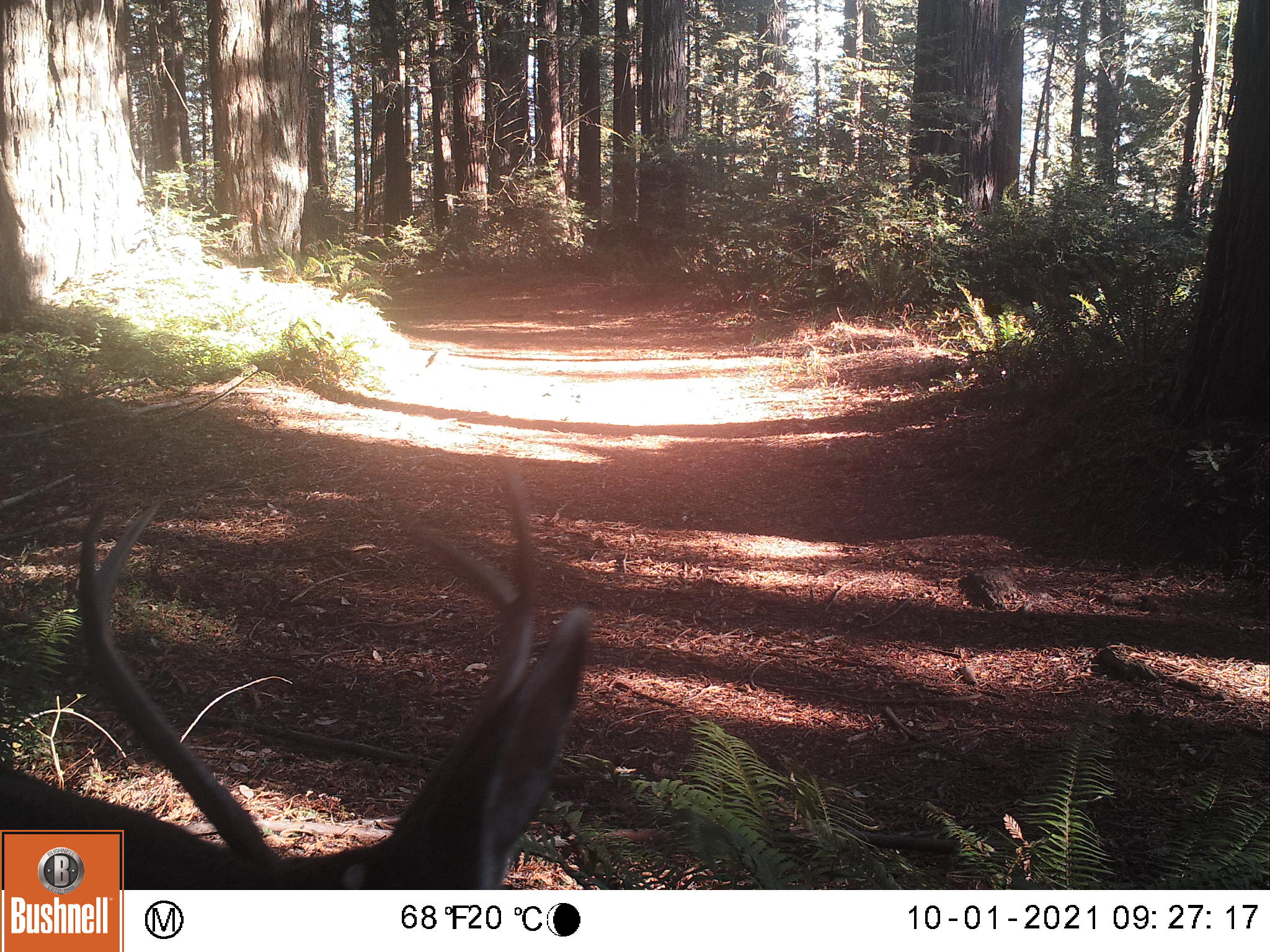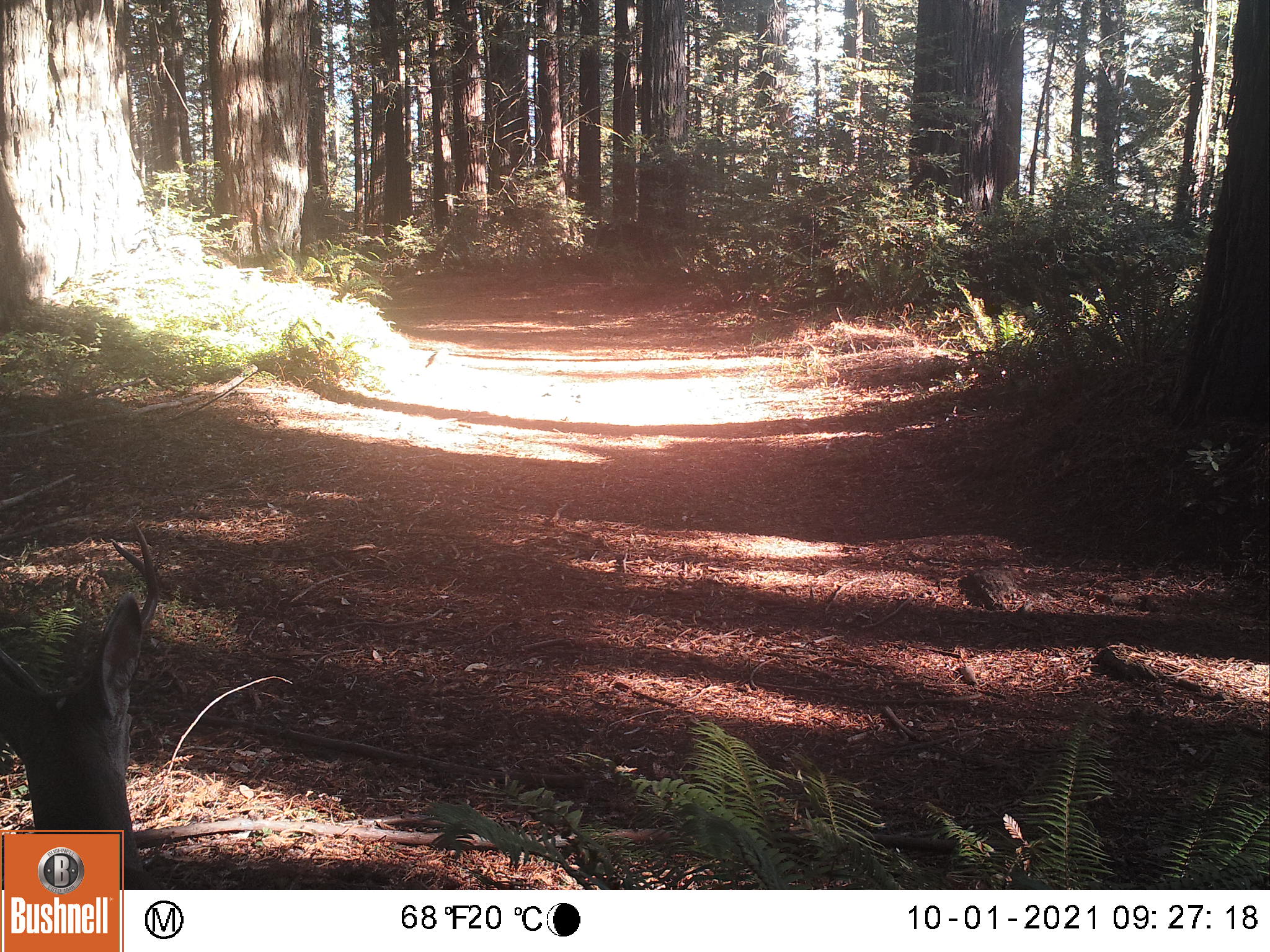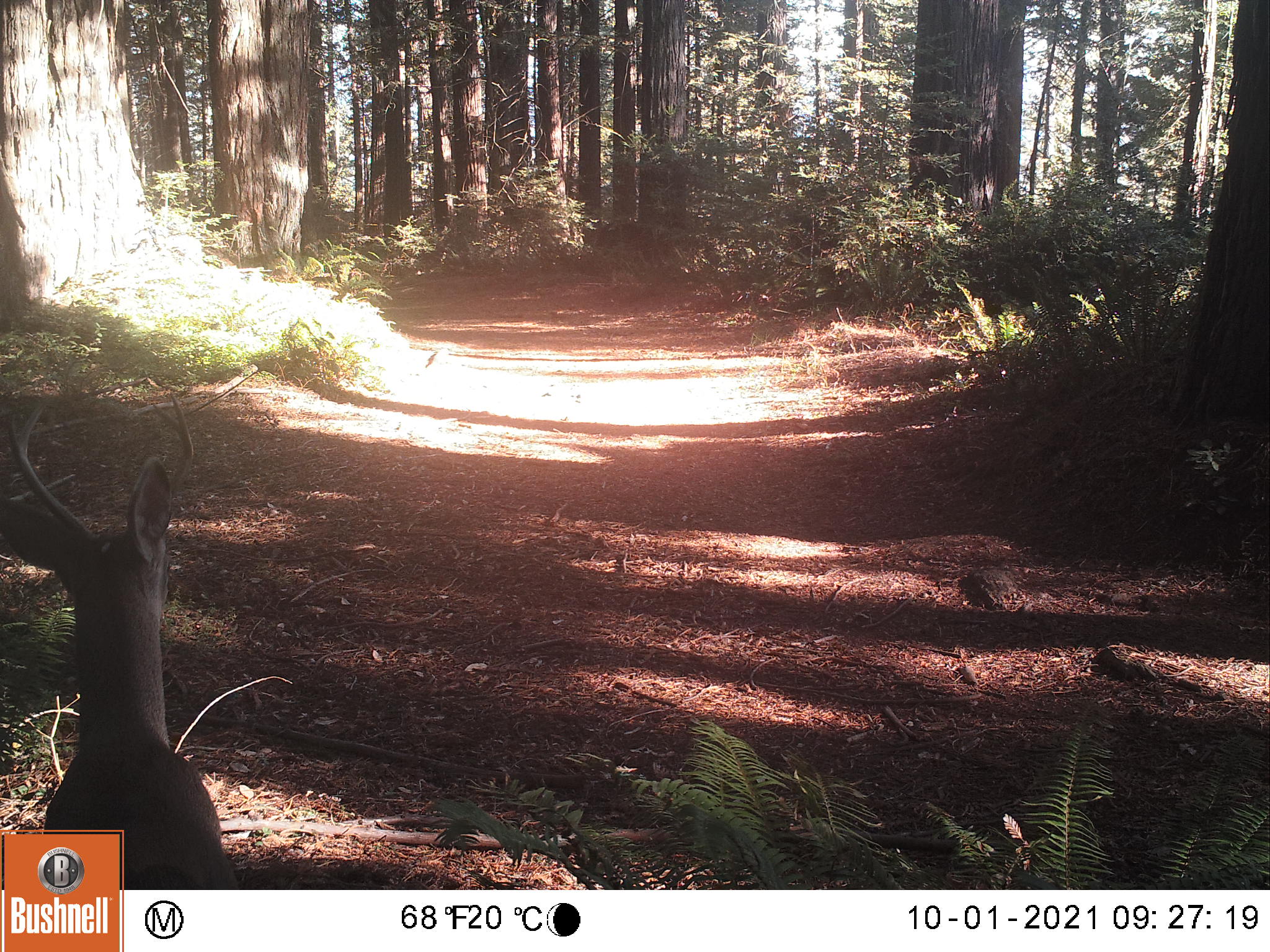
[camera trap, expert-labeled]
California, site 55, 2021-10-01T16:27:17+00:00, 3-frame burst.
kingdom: Animalia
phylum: Chordata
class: Mammalia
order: Artiodactyla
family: Cervidae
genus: Odocoileus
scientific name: Odocoileus hemionus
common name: mule deer